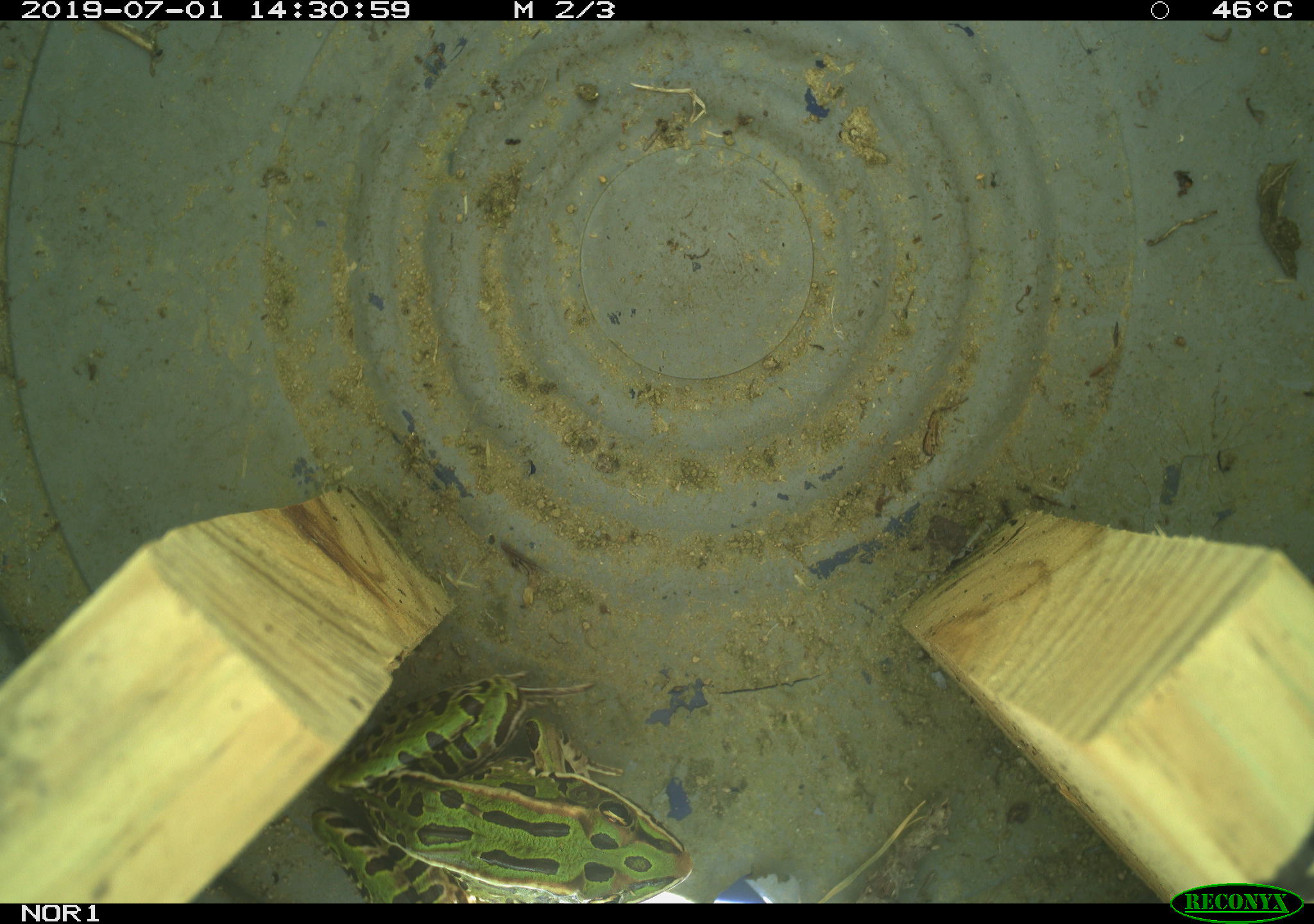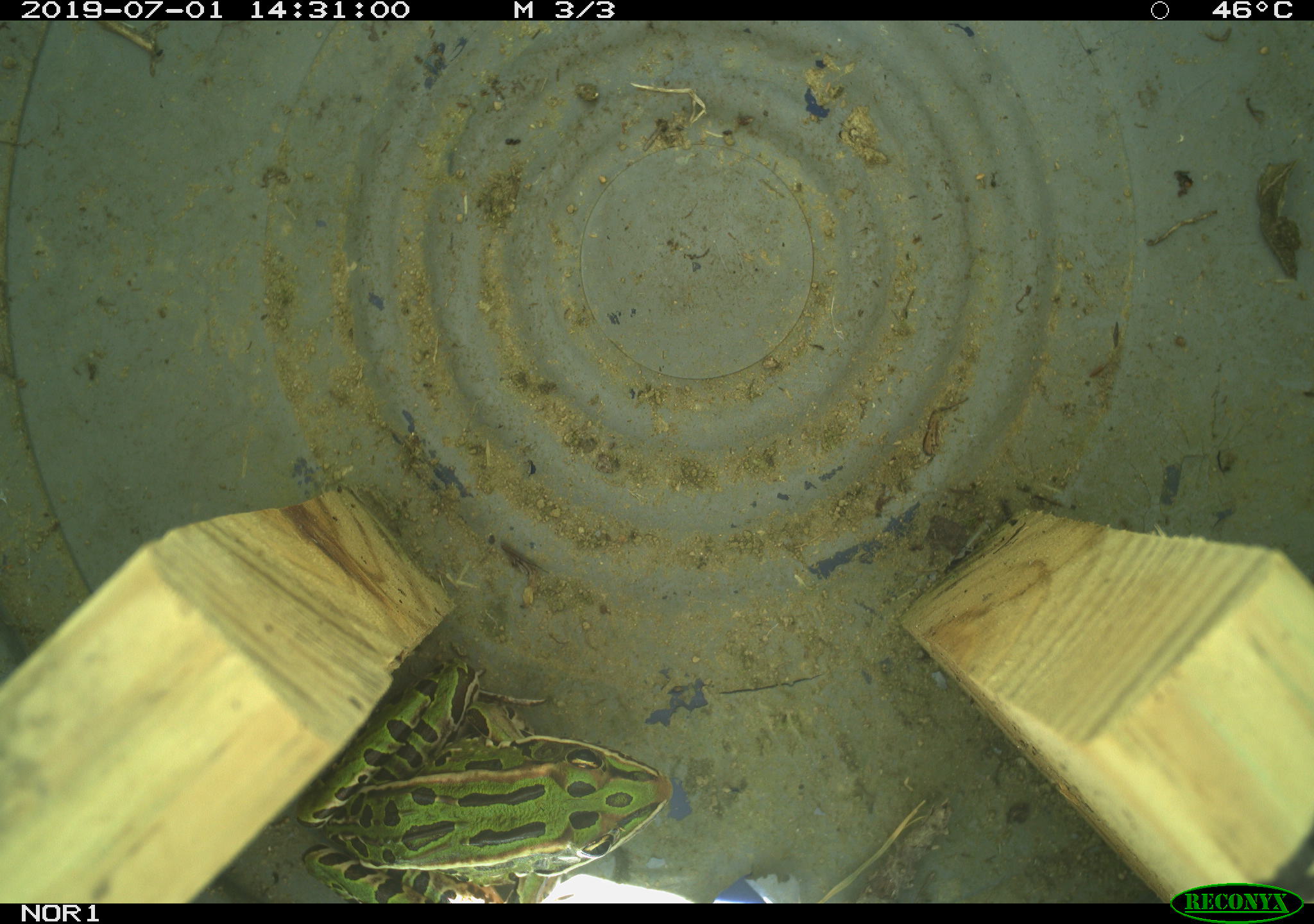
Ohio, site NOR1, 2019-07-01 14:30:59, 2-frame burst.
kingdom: Animalia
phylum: Chordata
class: Amphibia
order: Anura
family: Ranidae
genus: Lithobates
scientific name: Lithobates pipiens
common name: northern leopard frog